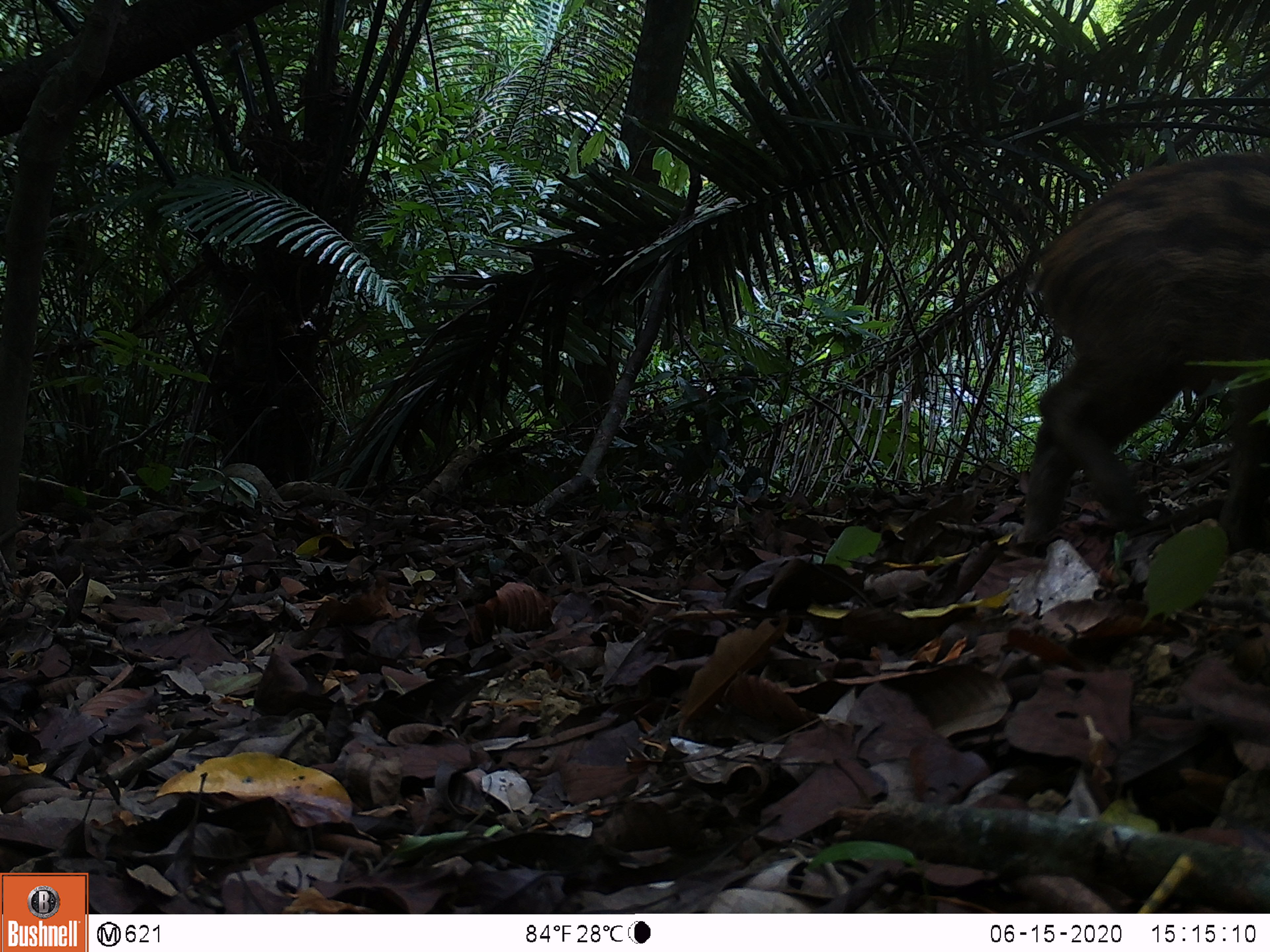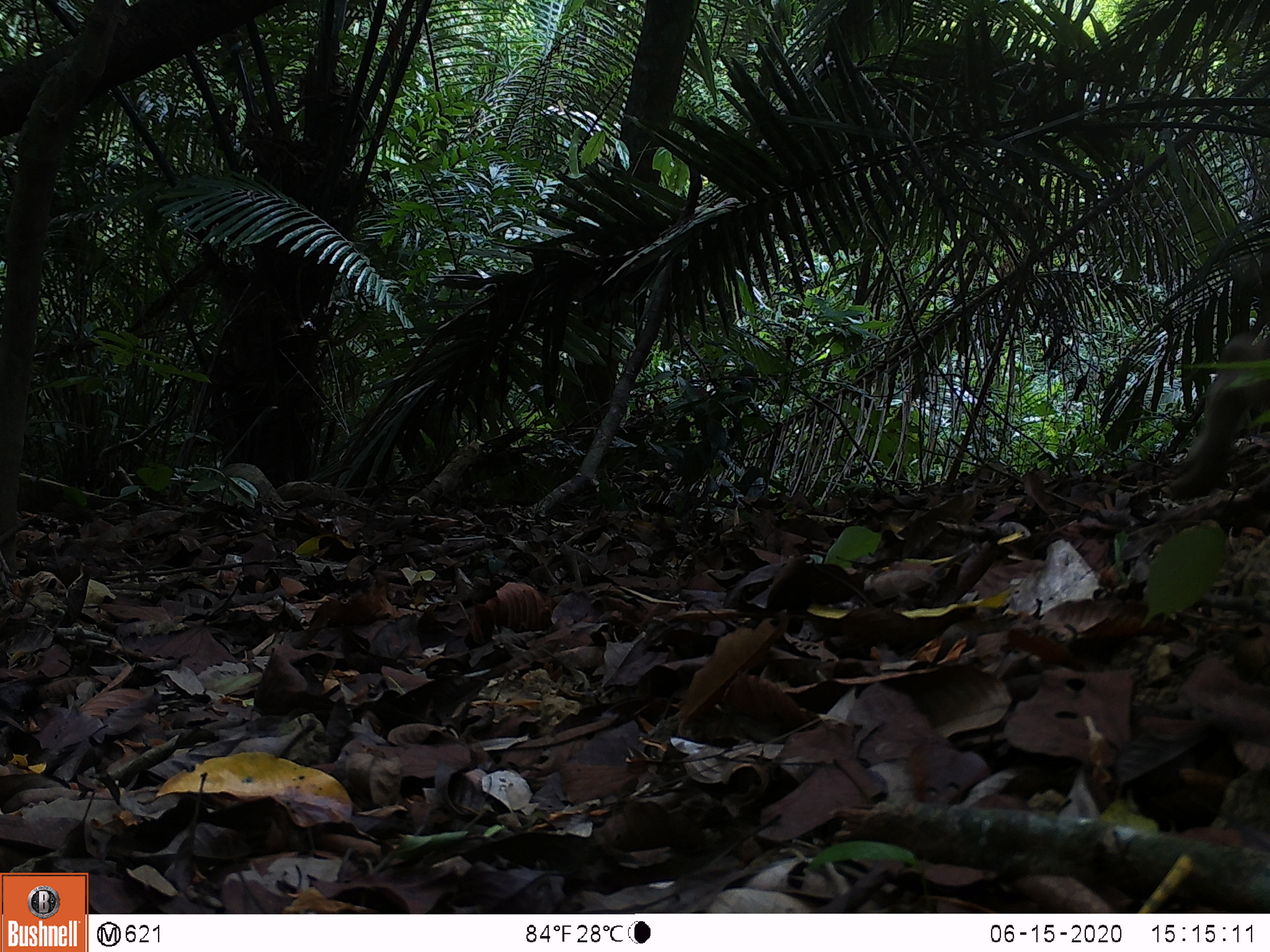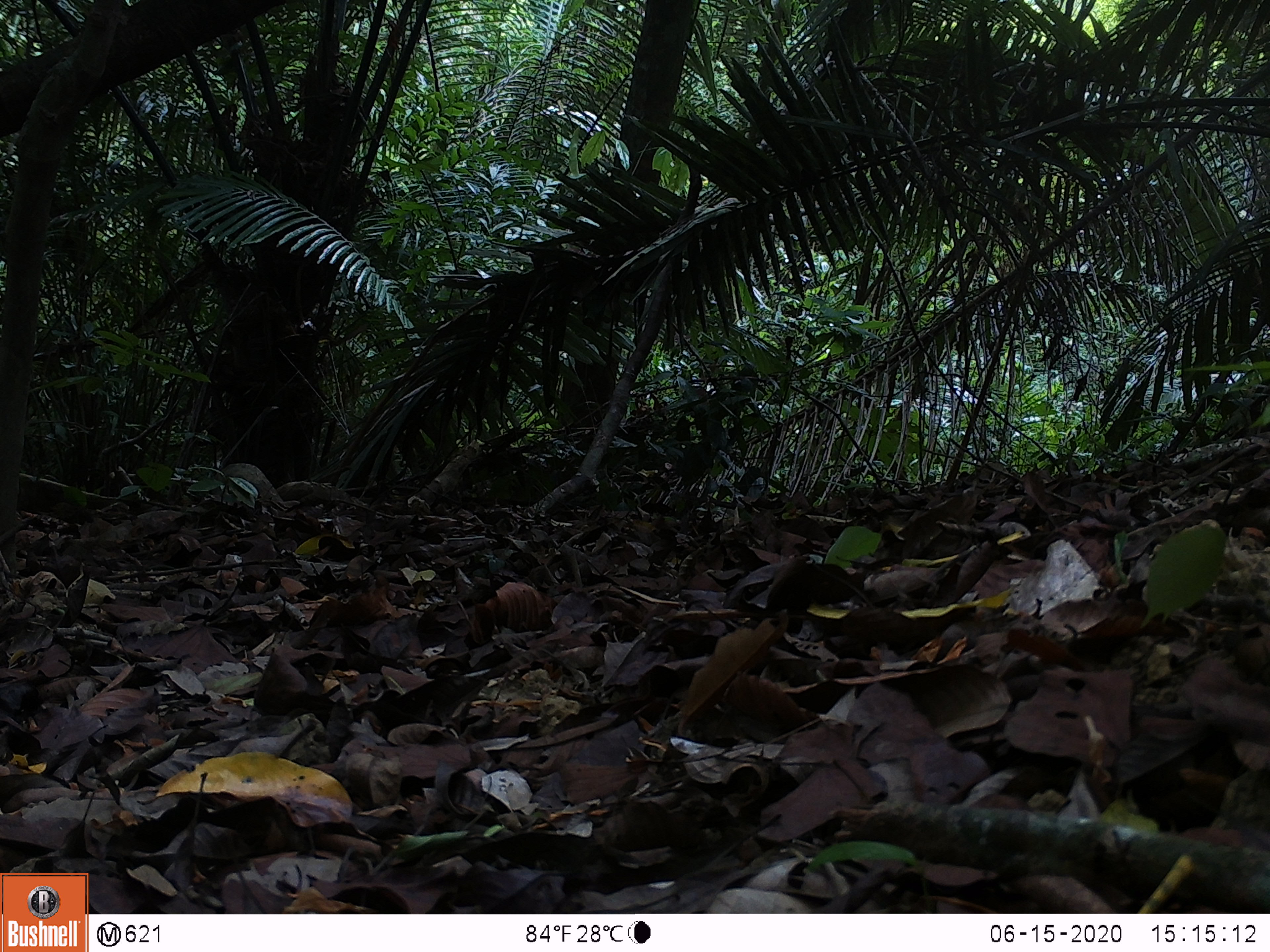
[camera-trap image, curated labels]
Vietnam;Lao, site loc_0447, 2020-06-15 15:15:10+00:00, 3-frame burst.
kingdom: Animalia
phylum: Chordata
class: Mammalia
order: Artiodactyla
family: Suidae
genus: Sus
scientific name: Sus scrofa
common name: eurasian wild pig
Eurasian wild pig (Sus scrofa). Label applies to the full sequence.